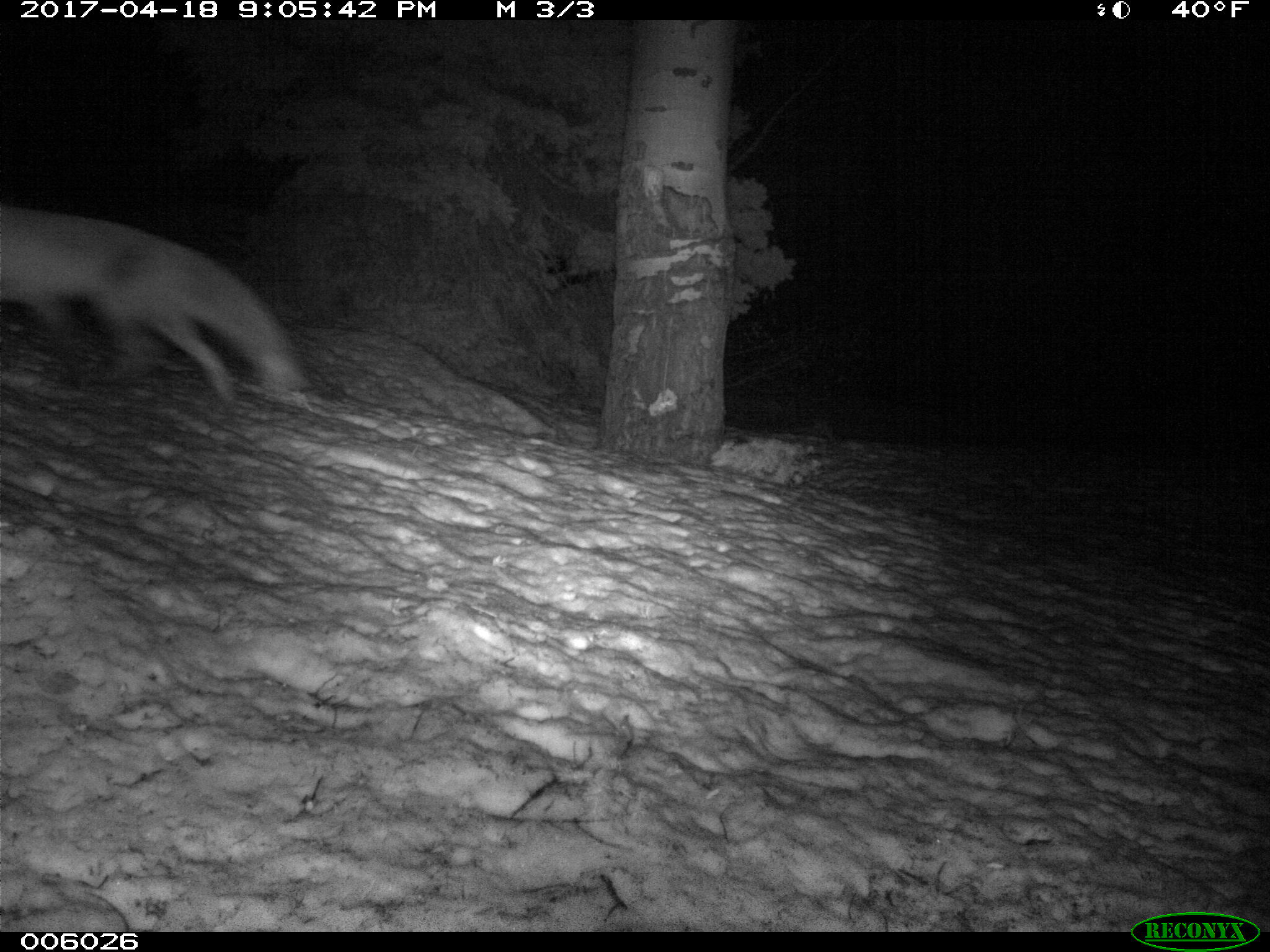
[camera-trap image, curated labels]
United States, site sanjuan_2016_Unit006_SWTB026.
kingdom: Animalia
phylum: Chordata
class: Mammalia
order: Carnivora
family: Canidae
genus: Vulpes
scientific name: Vulpes vulpes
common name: red fox